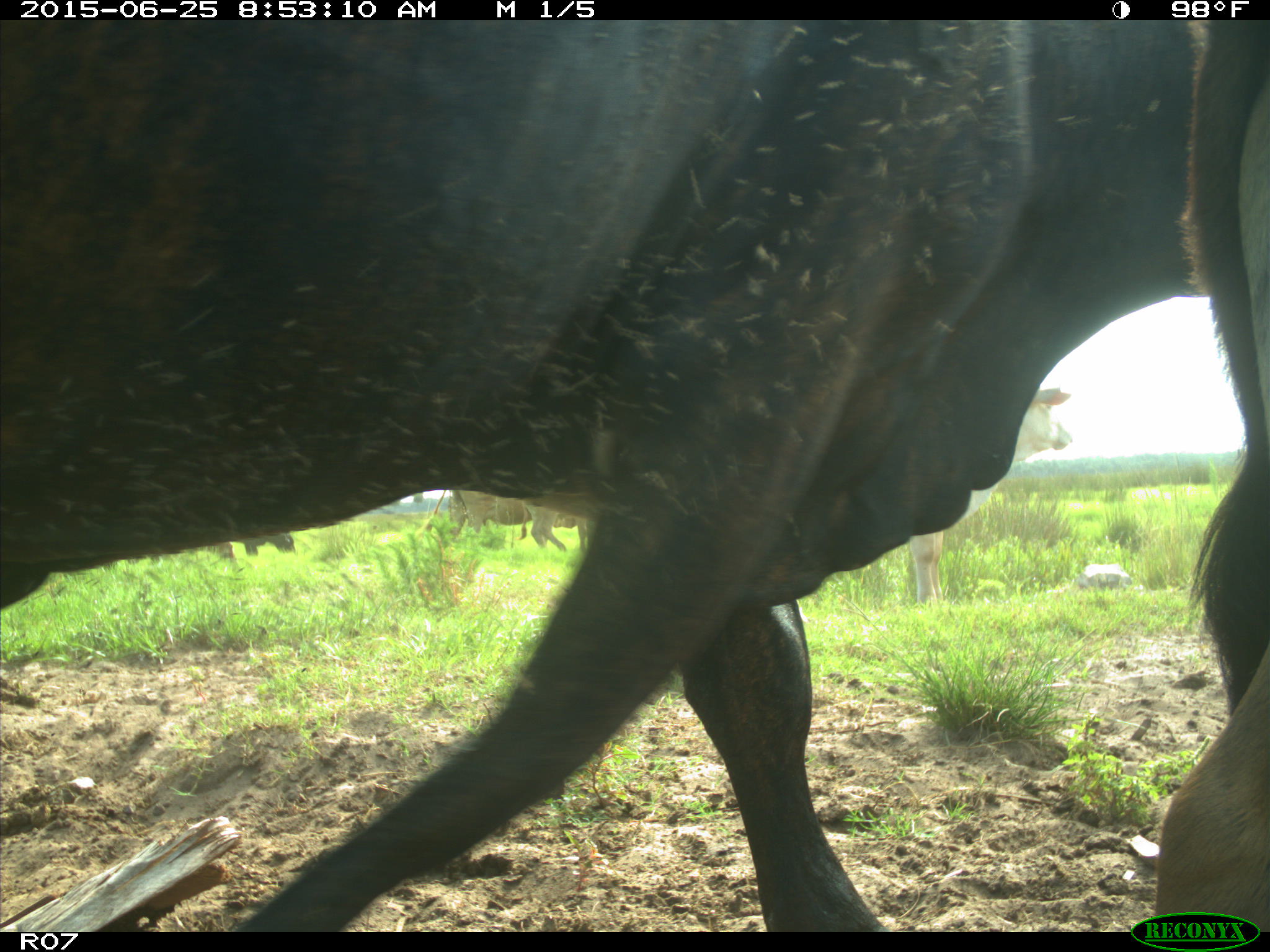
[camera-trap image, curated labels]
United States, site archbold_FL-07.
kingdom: Animalia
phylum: Chordata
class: Mammalia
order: Artiodactyla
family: Bovidae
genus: Bos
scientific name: Bos taurus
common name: domestic cow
Bos taurus (domestic cow).